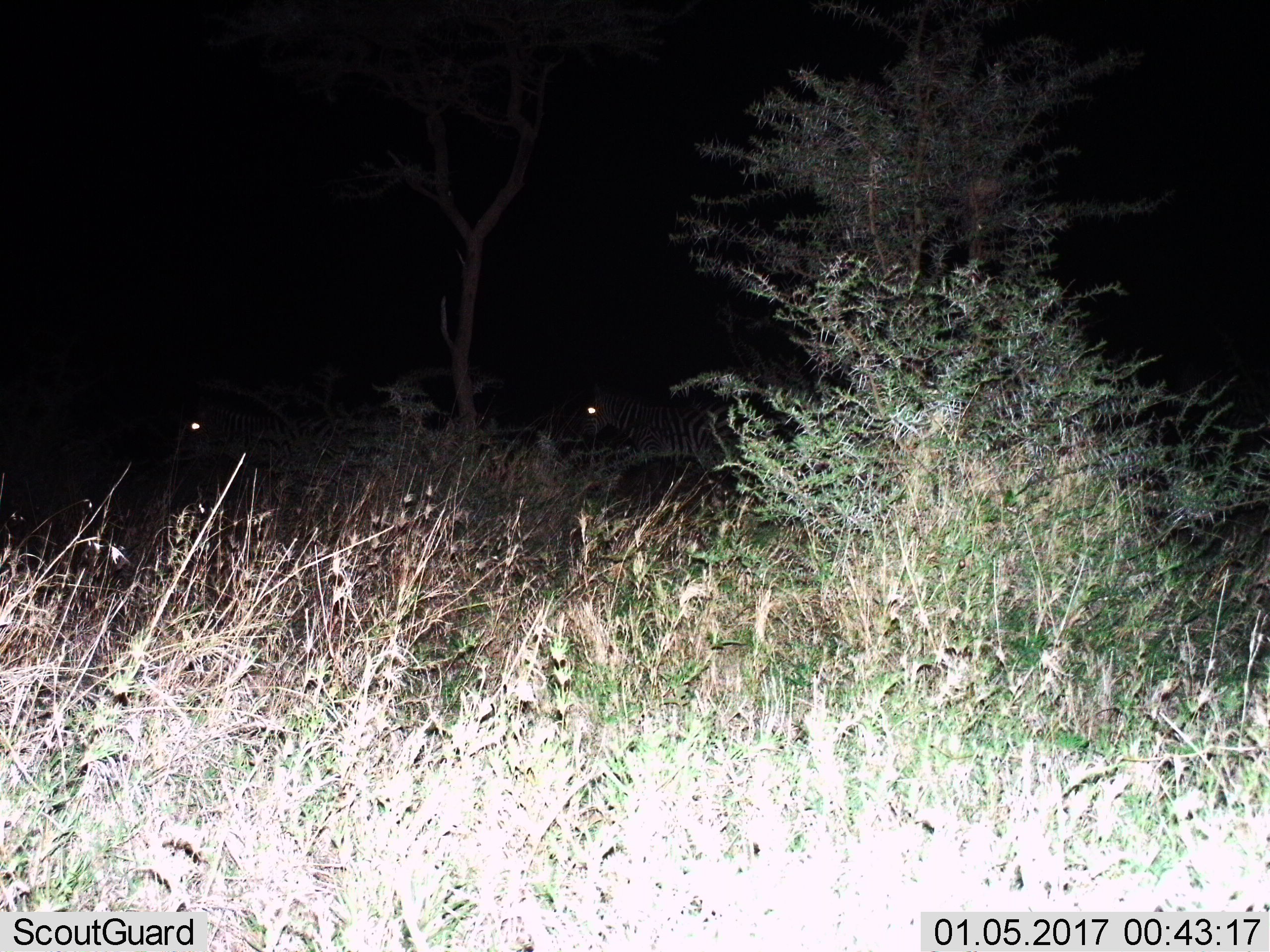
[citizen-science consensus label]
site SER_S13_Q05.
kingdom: Animalia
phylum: Chordata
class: Mammalia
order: Perissodactyla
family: Equidae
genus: Equus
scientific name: Equus quagga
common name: plains zebra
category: zebraplains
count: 2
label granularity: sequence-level